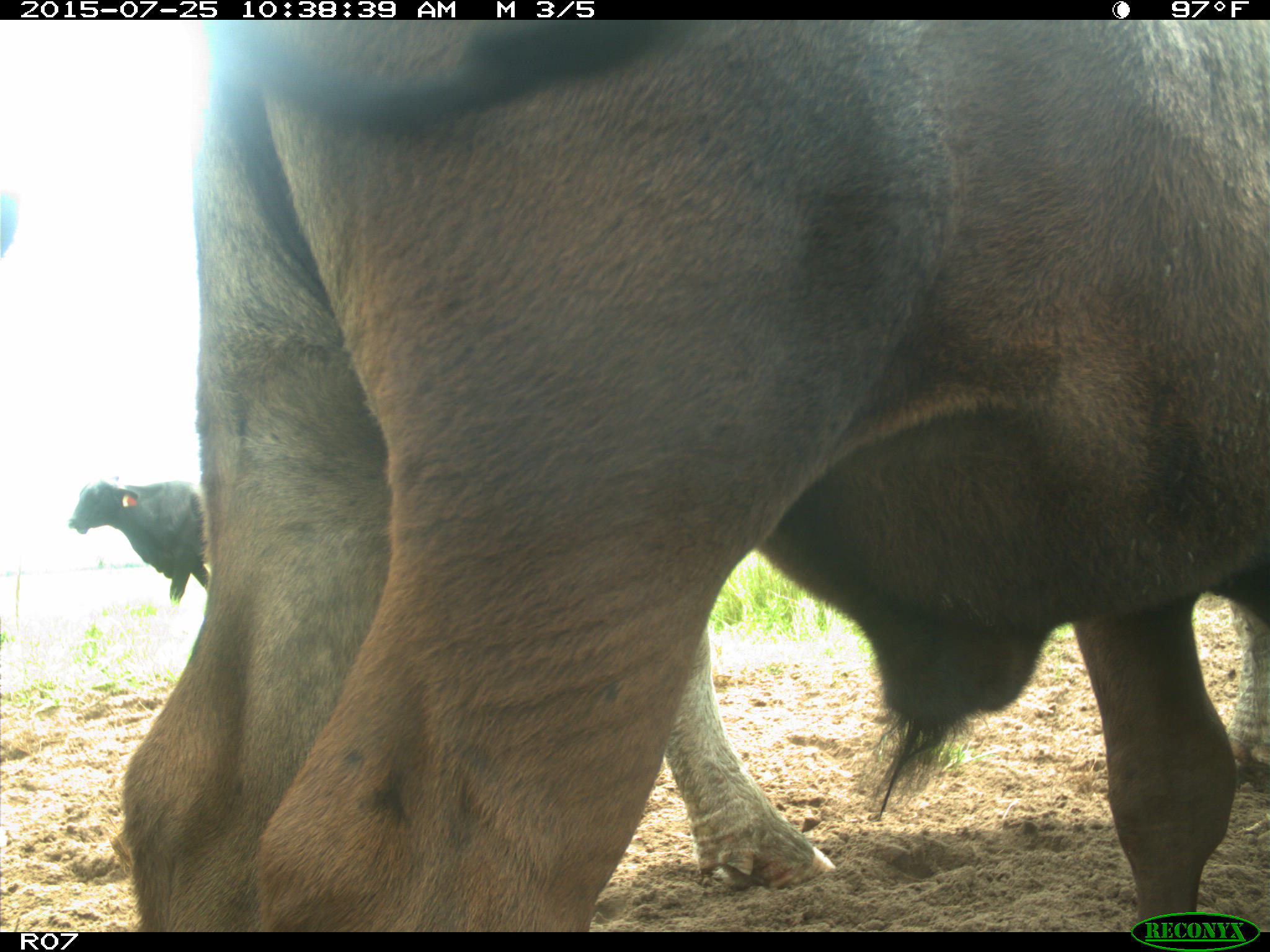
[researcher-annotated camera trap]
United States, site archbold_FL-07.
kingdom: Animalia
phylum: Chordata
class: Mammalia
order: Artiodactyla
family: Bovidae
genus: Bos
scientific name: Bos taurus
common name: domestic cow